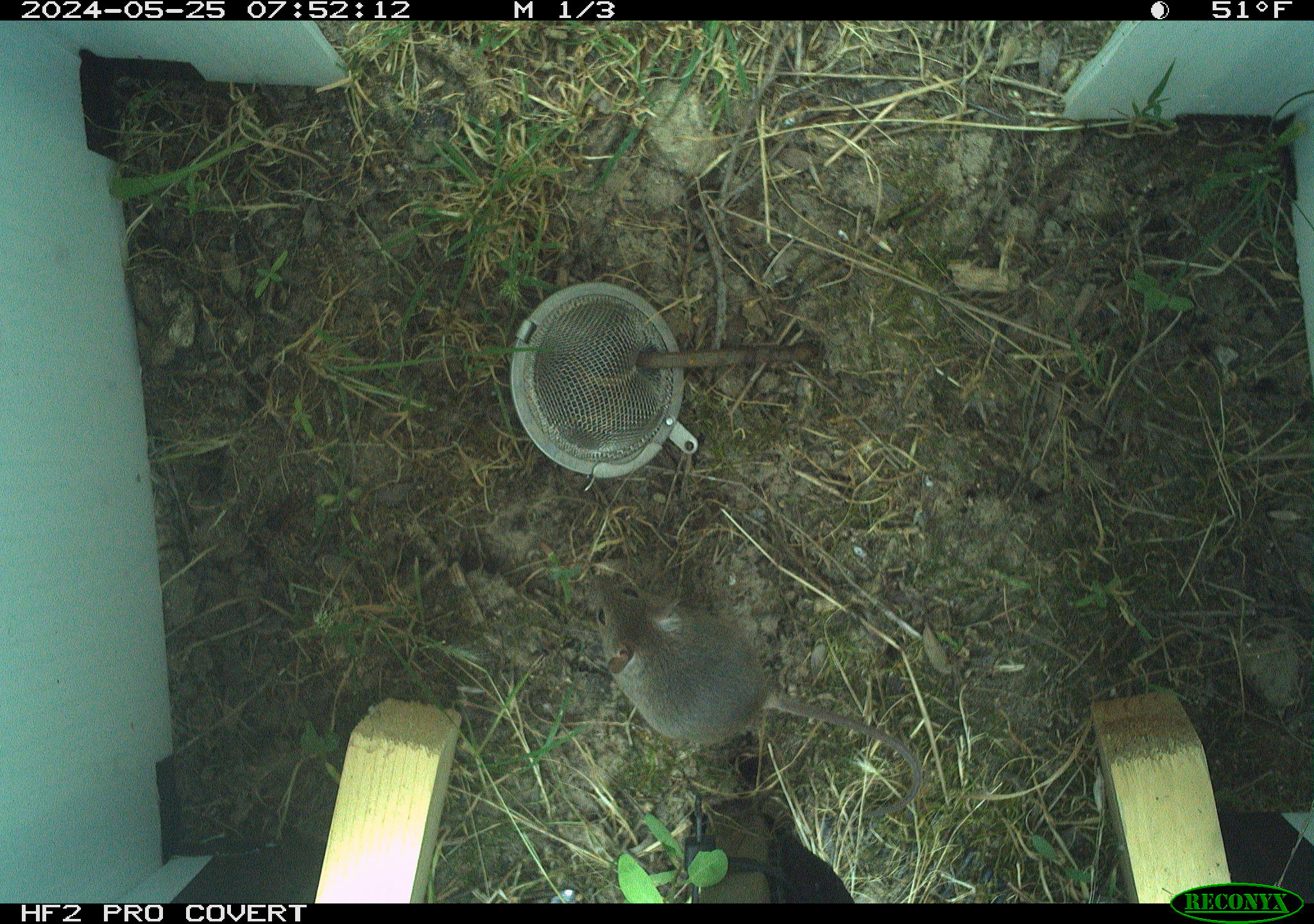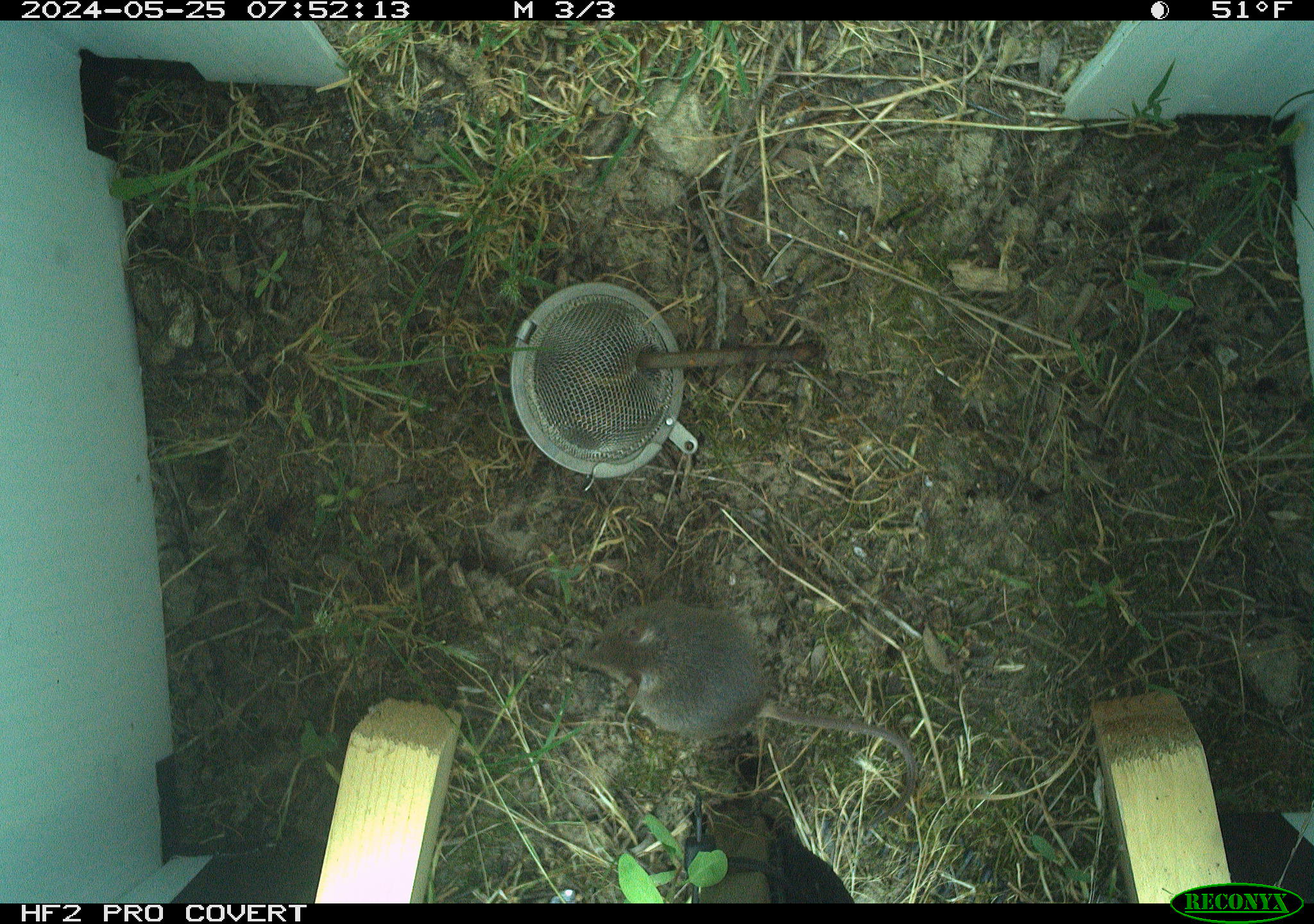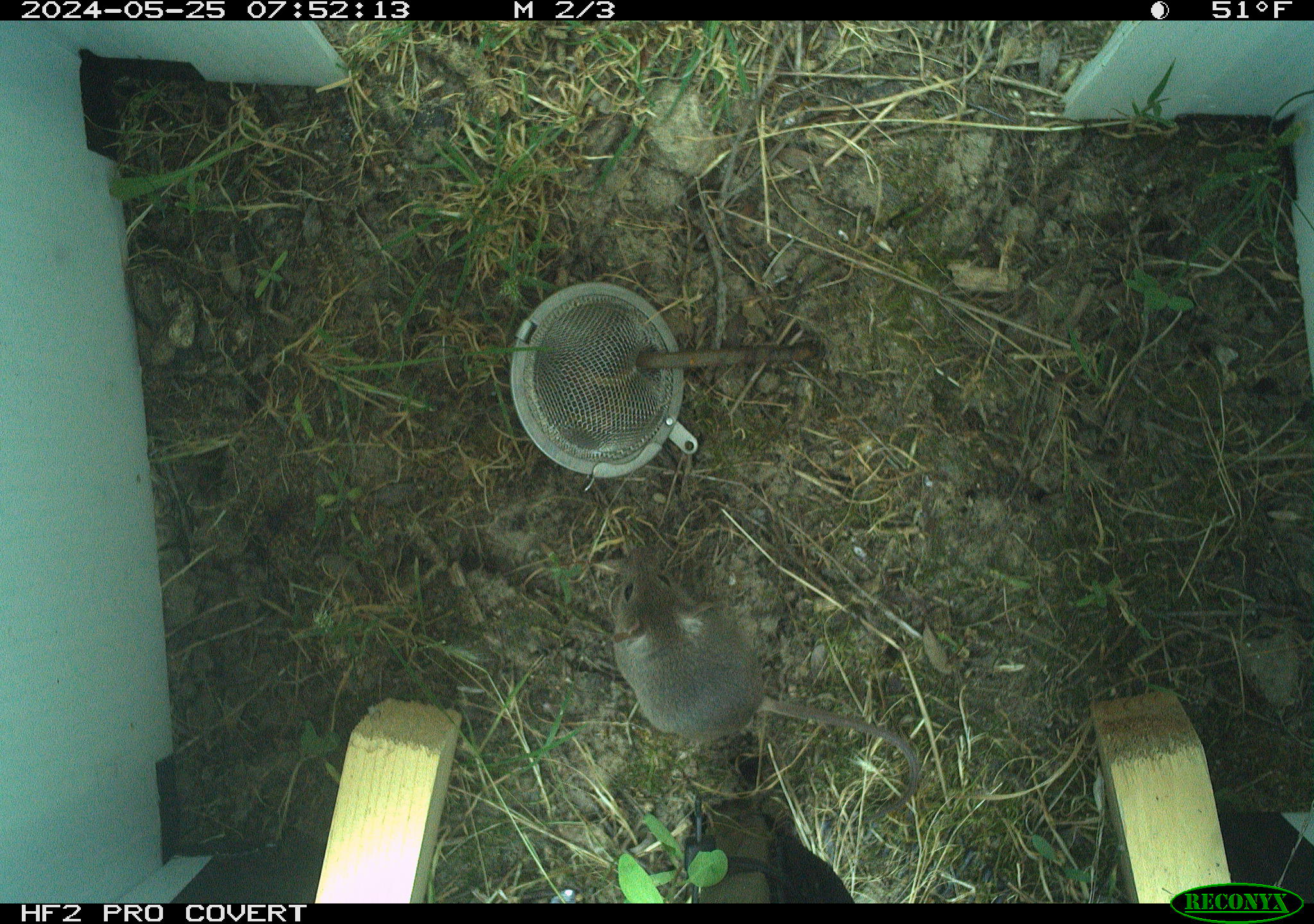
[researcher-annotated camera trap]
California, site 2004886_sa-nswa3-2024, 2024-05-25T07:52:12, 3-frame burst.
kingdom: Animalia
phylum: Chordata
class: Mammalia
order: Rodentia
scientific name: Rodentia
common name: rodent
Rodent (Rodentia).